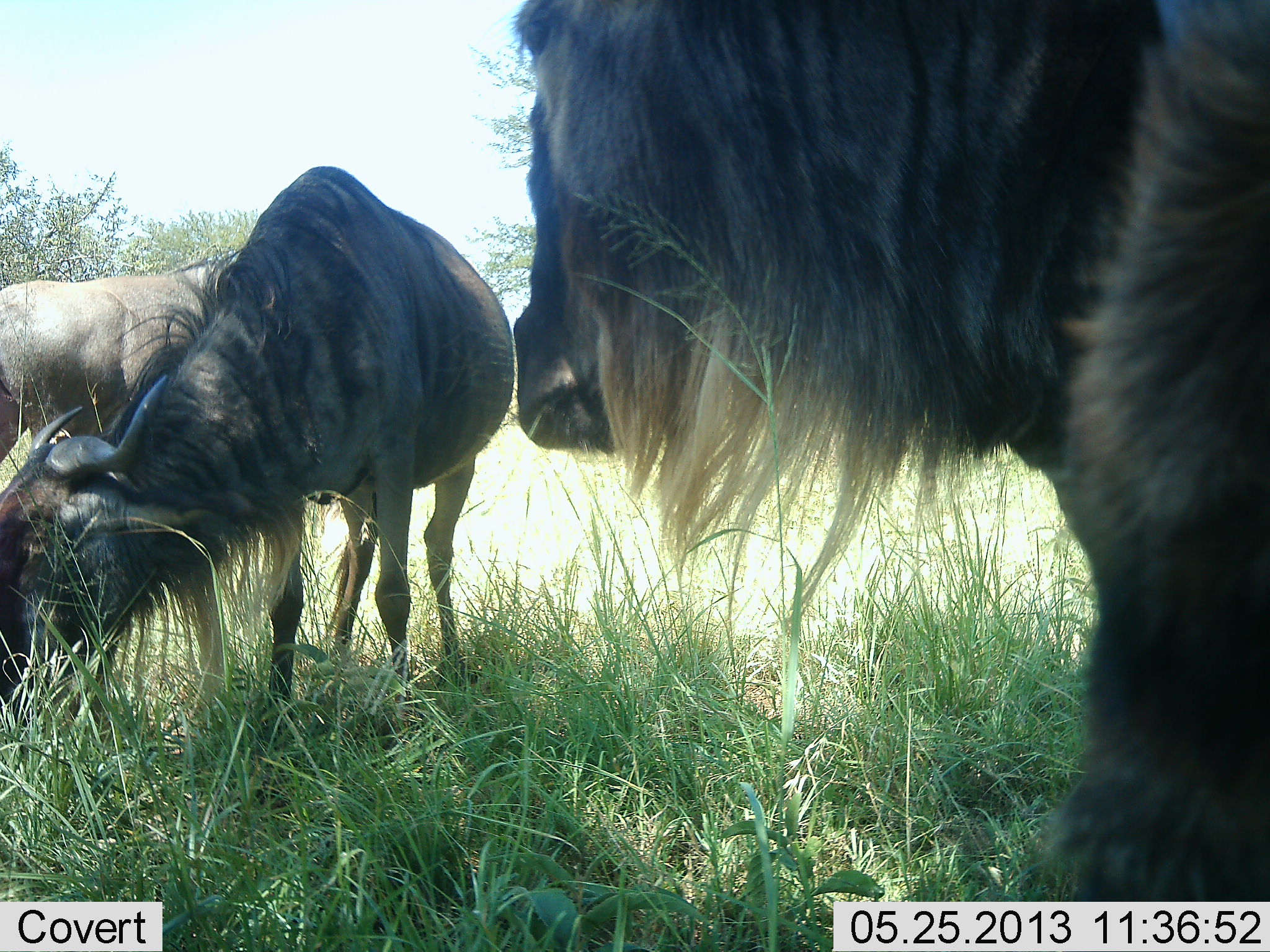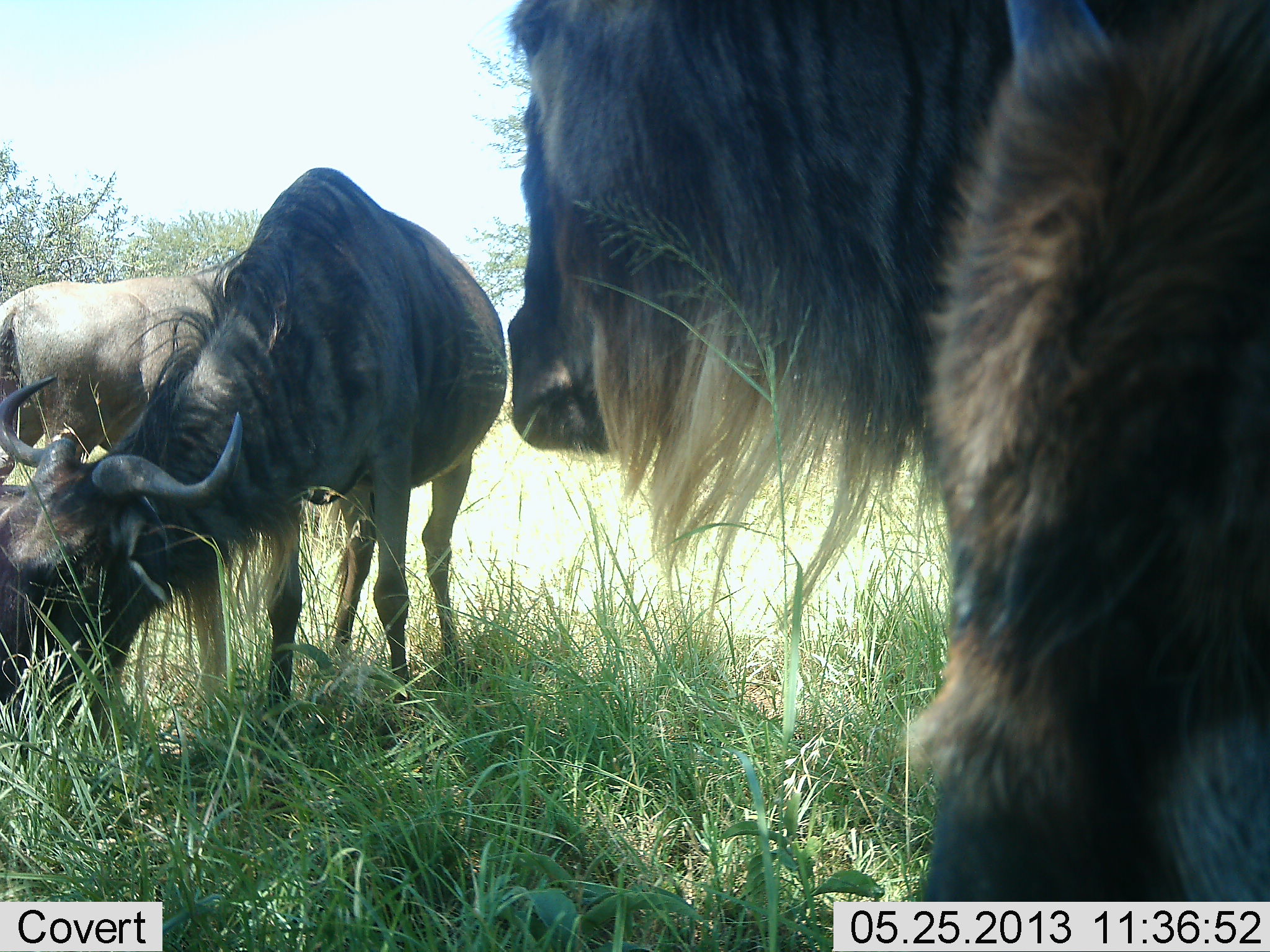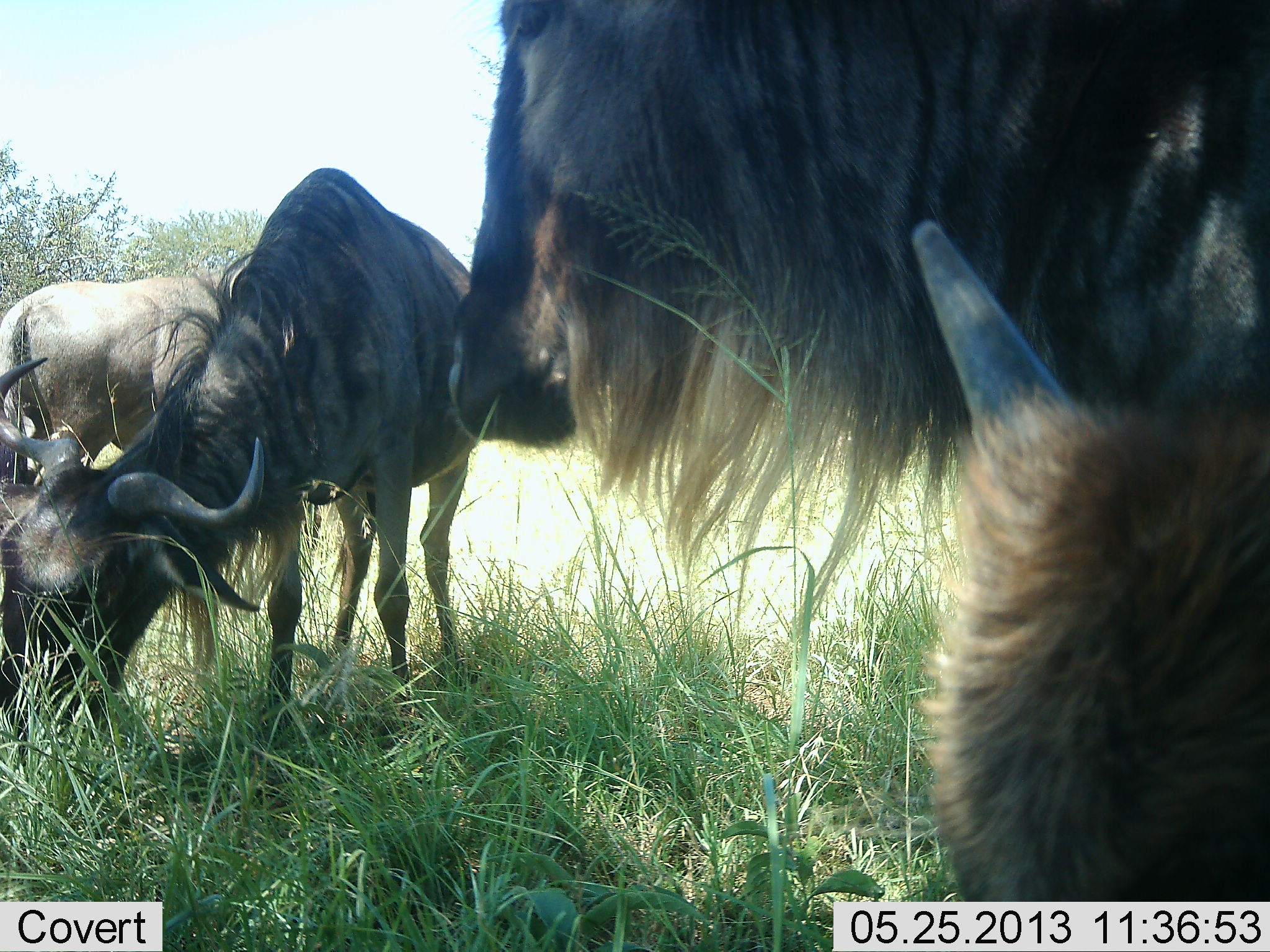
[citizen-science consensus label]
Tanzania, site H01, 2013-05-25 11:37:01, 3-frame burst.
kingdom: Animalia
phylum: Chordata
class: Mammalia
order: Artiodactyla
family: Bovidae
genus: Connochaetes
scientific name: Connochaetes taurinus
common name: blue wildebeest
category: wildebeest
Wildebeest (blue wildebeest) (Connochaetes taurinus), count 4. Behavior (volunteer vote fractions): standing 80%, resting 0%, moving 10%, interacting 10%. Young present (vote fraction): 20%. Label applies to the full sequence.